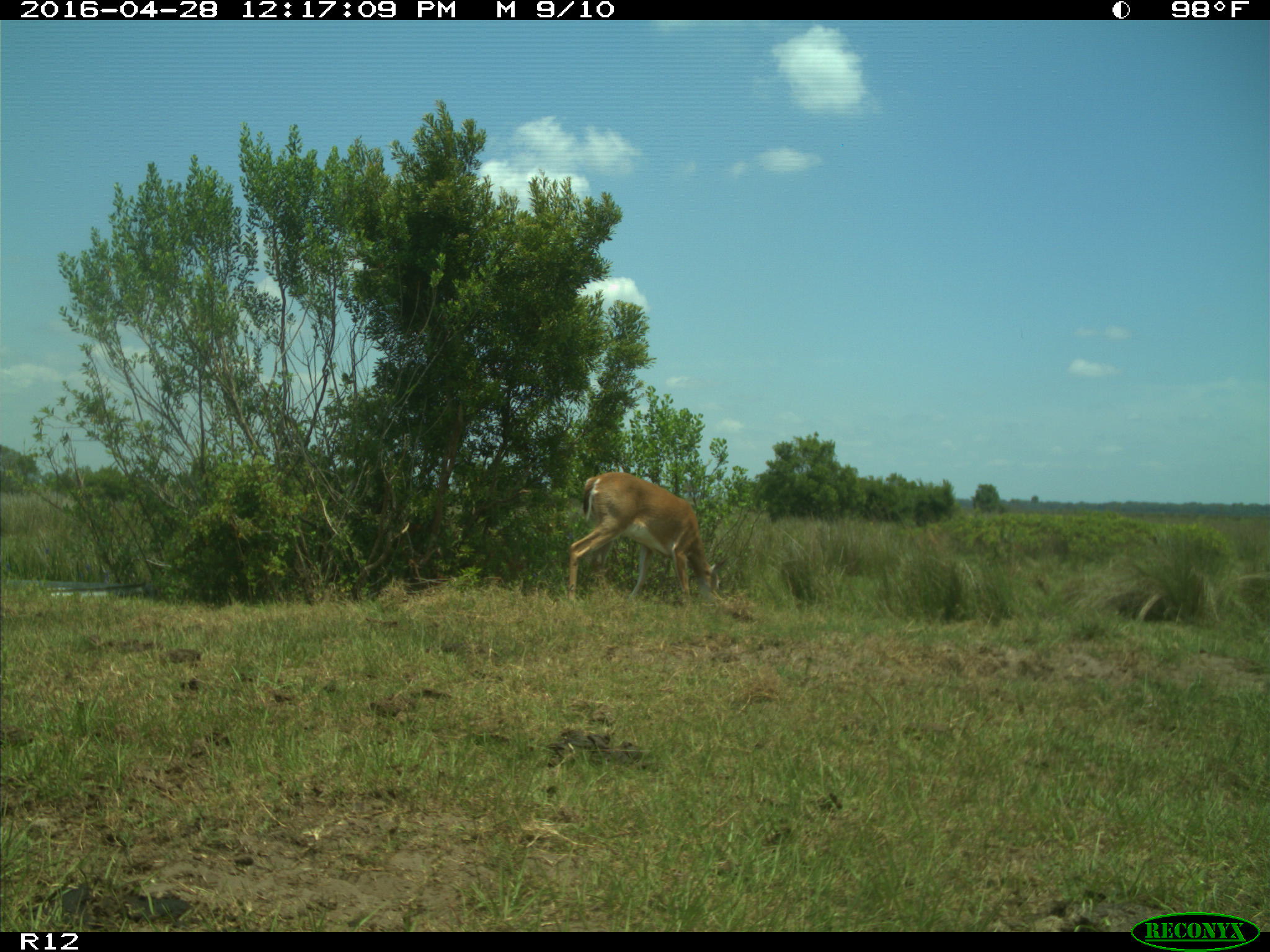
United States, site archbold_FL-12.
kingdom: Animalia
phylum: Chordata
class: Mammalia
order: Artiodactyla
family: Cervidae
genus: Odocoileus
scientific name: Odocoileus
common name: deer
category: unidentified deer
Unidentified deer (deer) (Odocoileus).